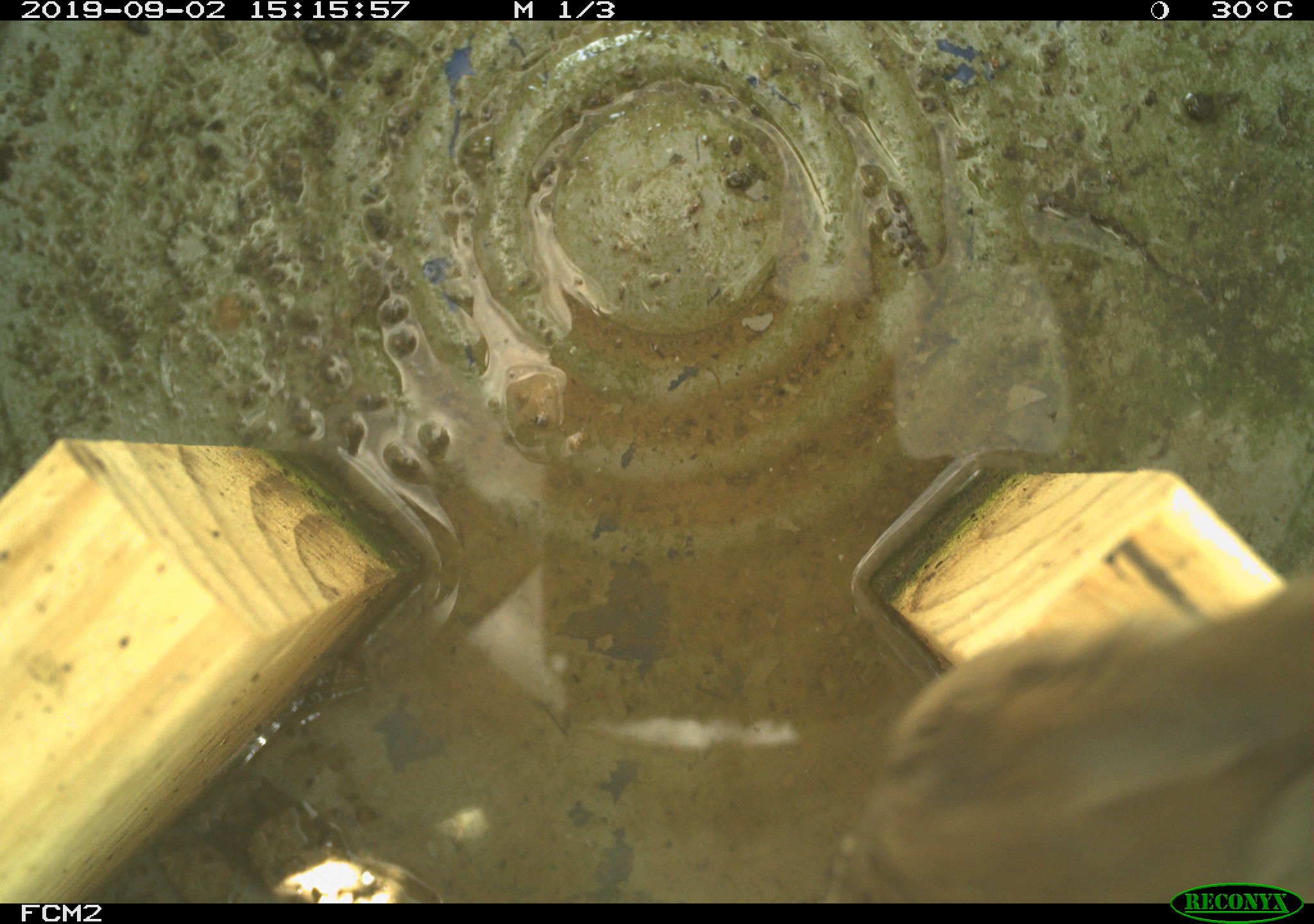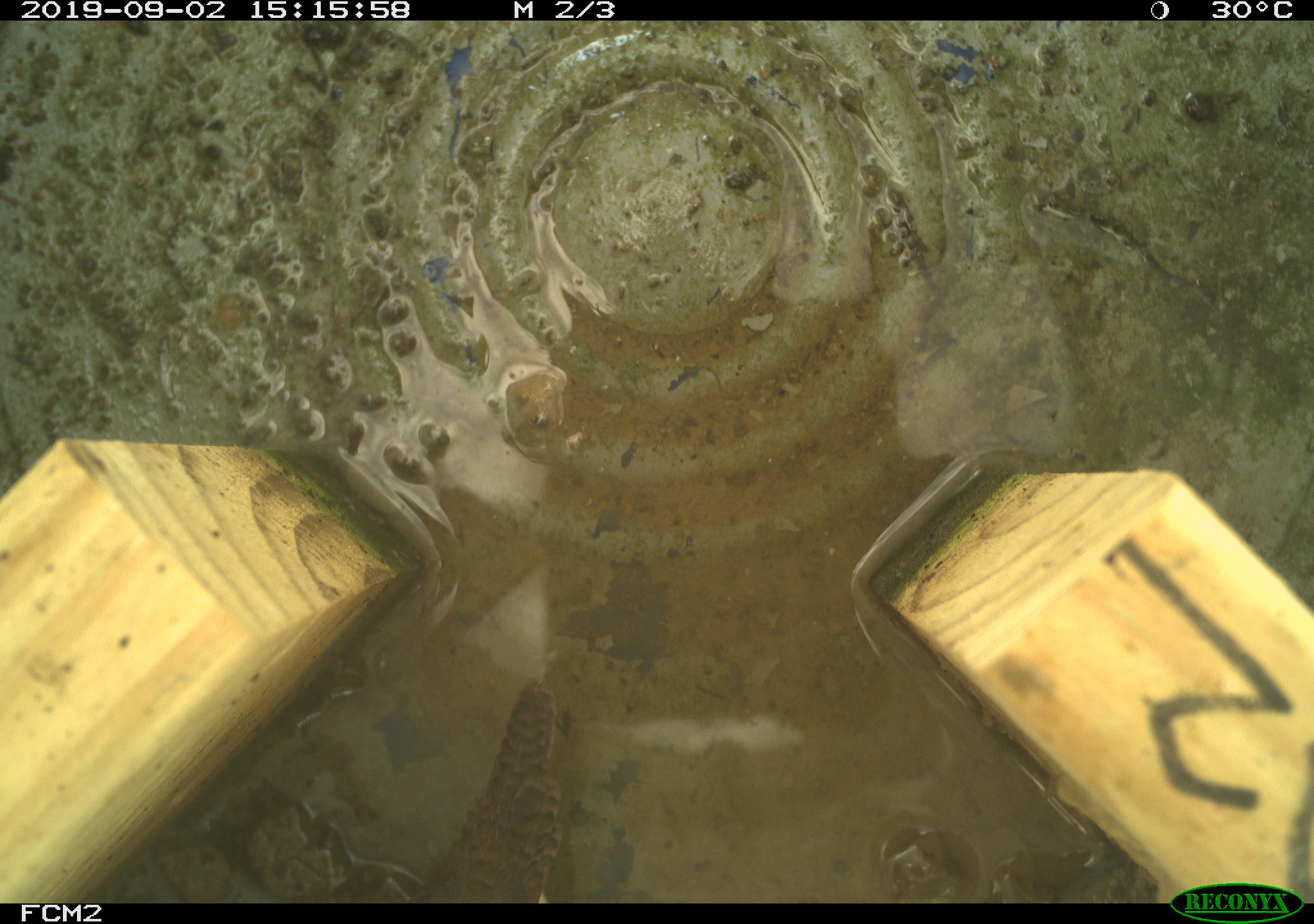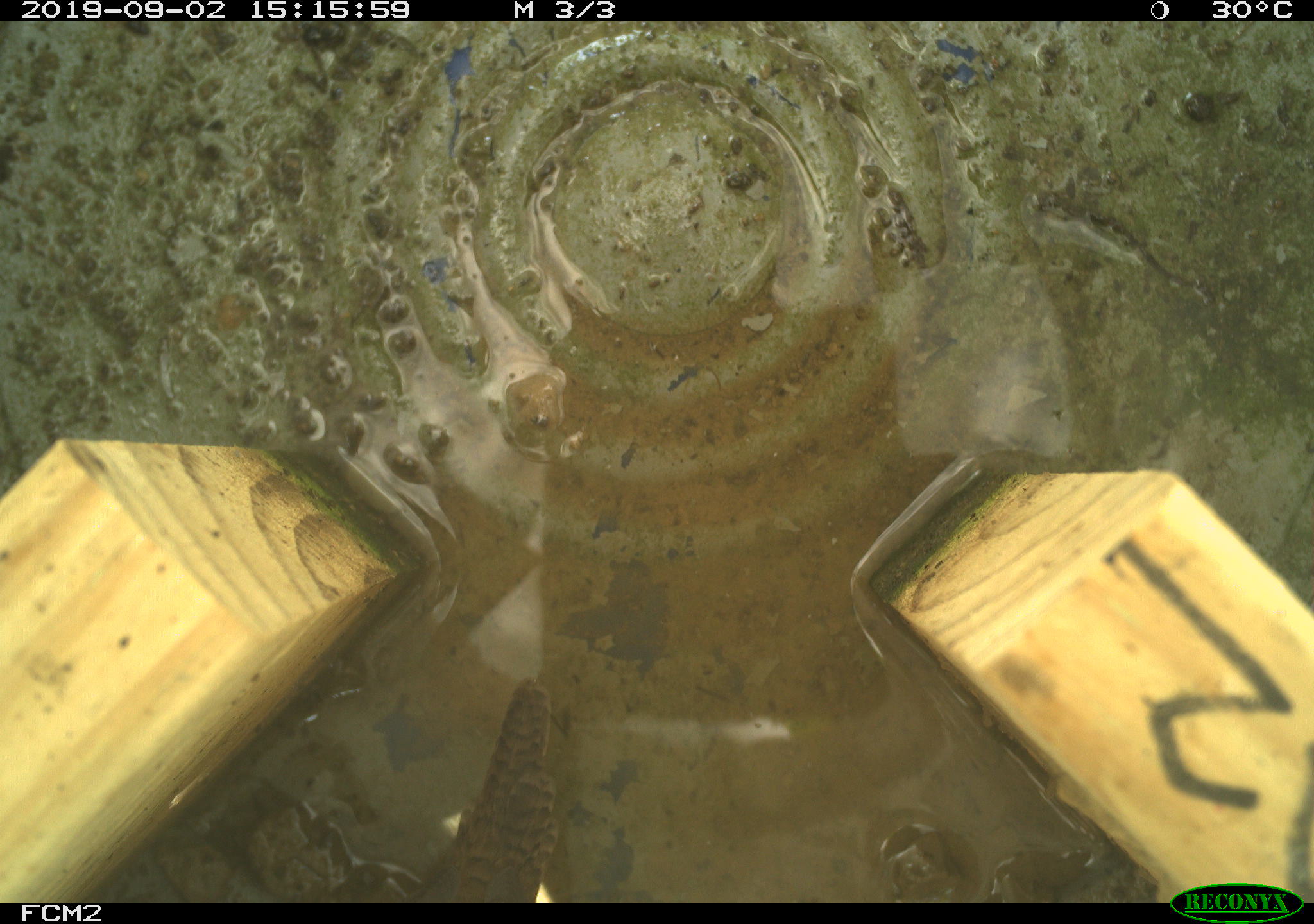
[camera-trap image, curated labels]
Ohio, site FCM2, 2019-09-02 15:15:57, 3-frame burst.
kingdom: Animalia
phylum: Chordata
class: Aves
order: Passeriformes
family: Troglodytidae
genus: Troglodytes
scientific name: Troglodytes aedon aedon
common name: northern house wren